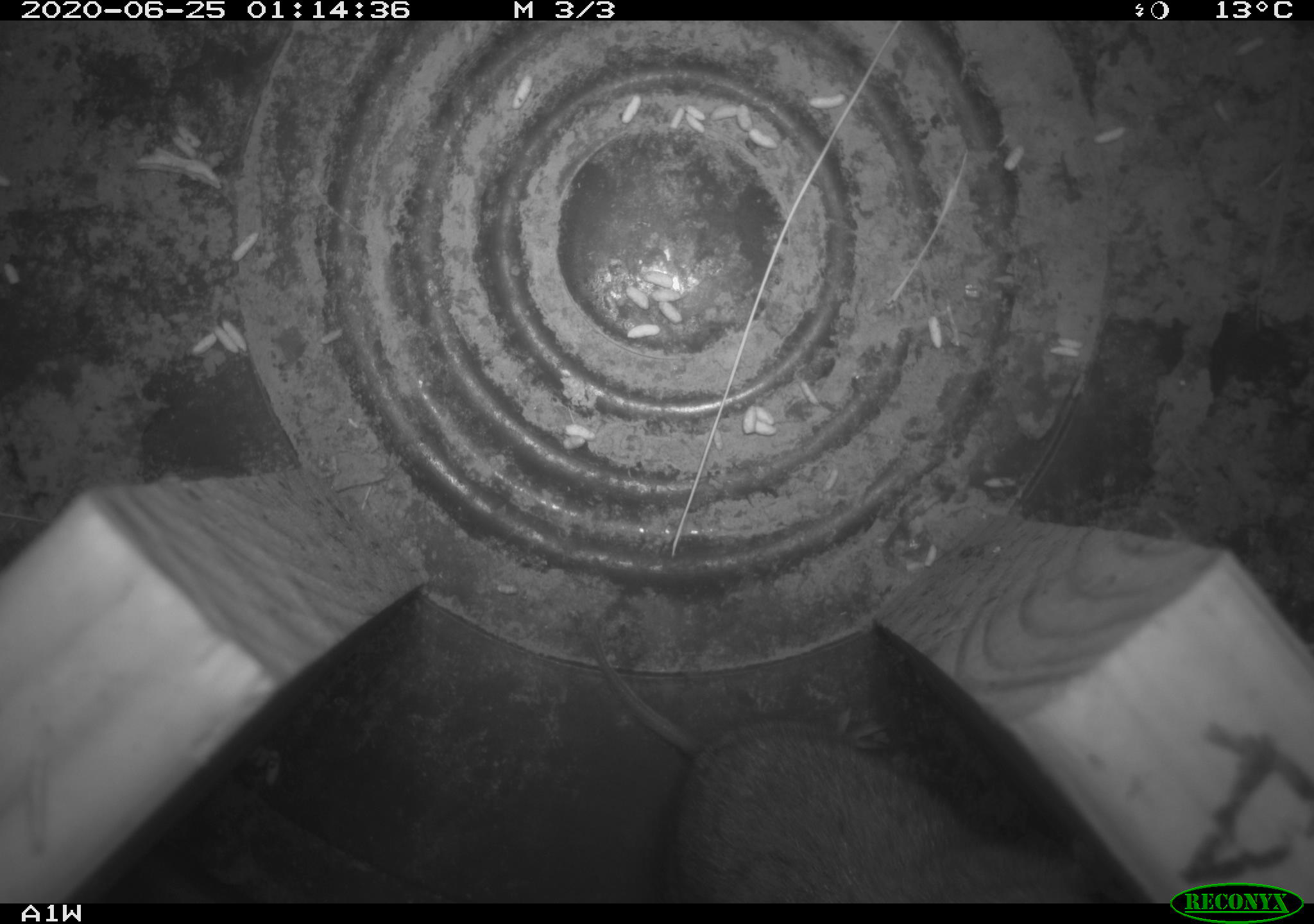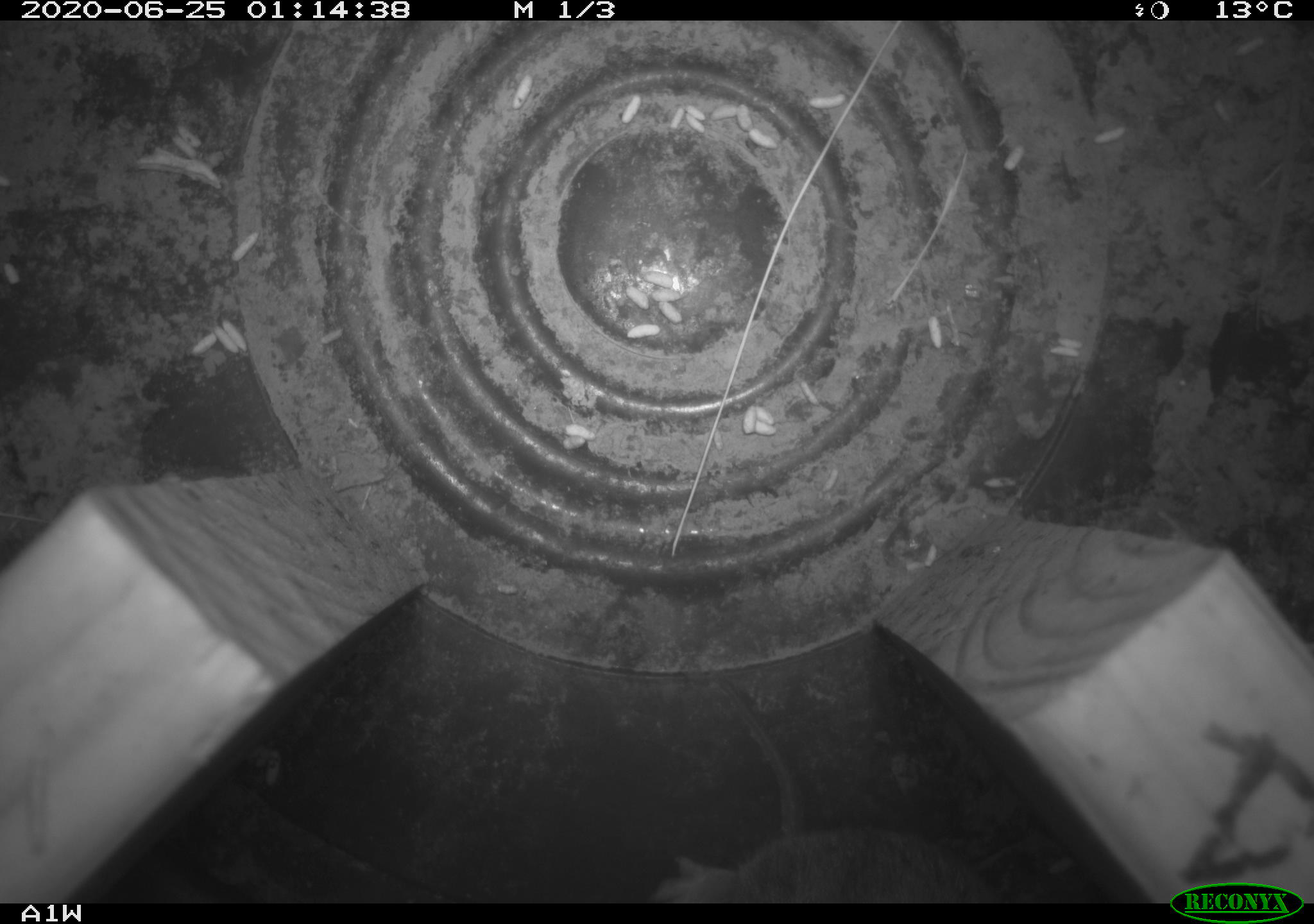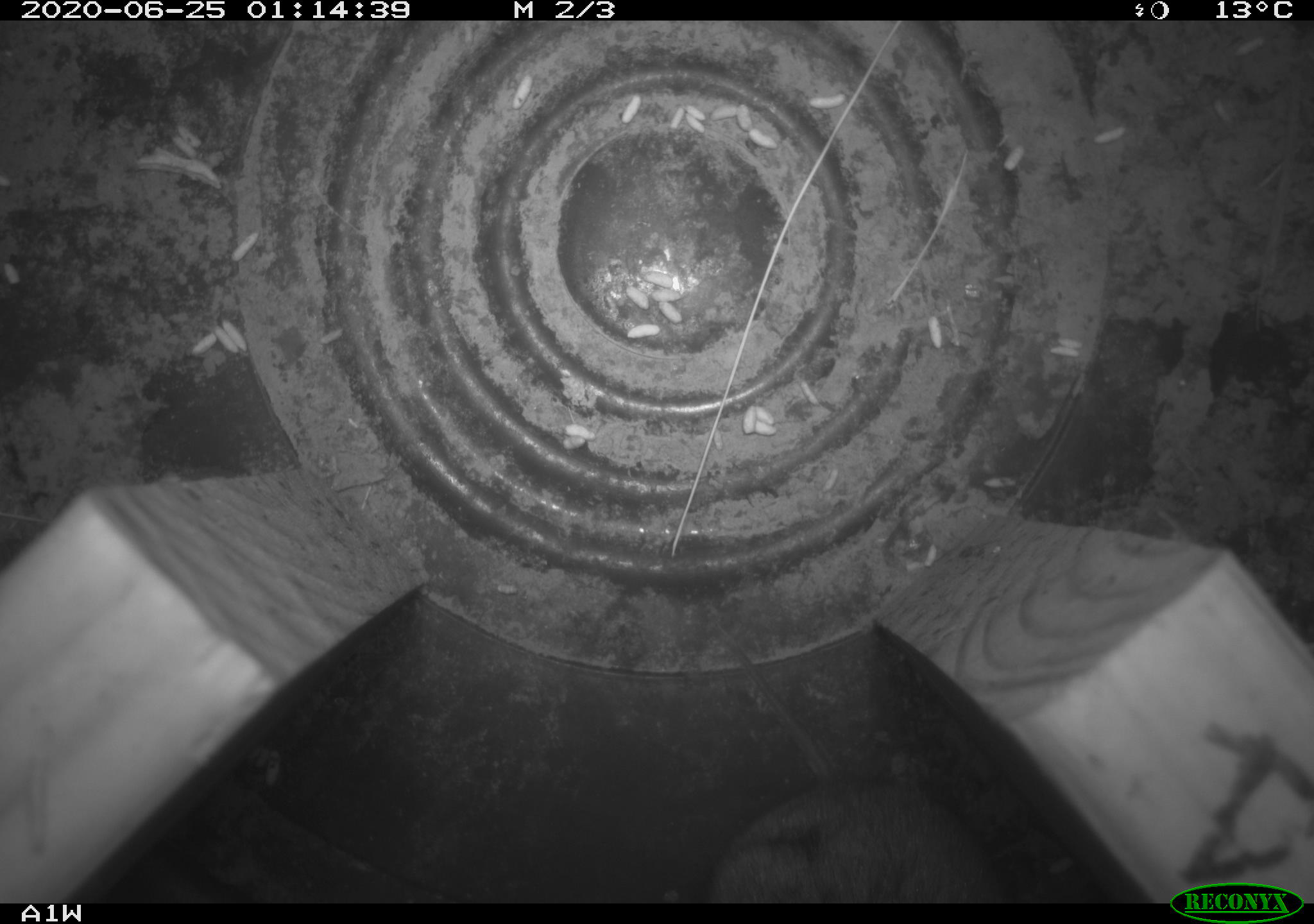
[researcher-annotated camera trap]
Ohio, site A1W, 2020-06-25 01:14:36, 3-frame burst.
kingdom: Animalia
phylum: Chordata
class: Mammalia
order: Rodentia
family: Cricetidae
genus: Microtus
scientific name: Microtus pennsylvanicus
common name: meadow vole